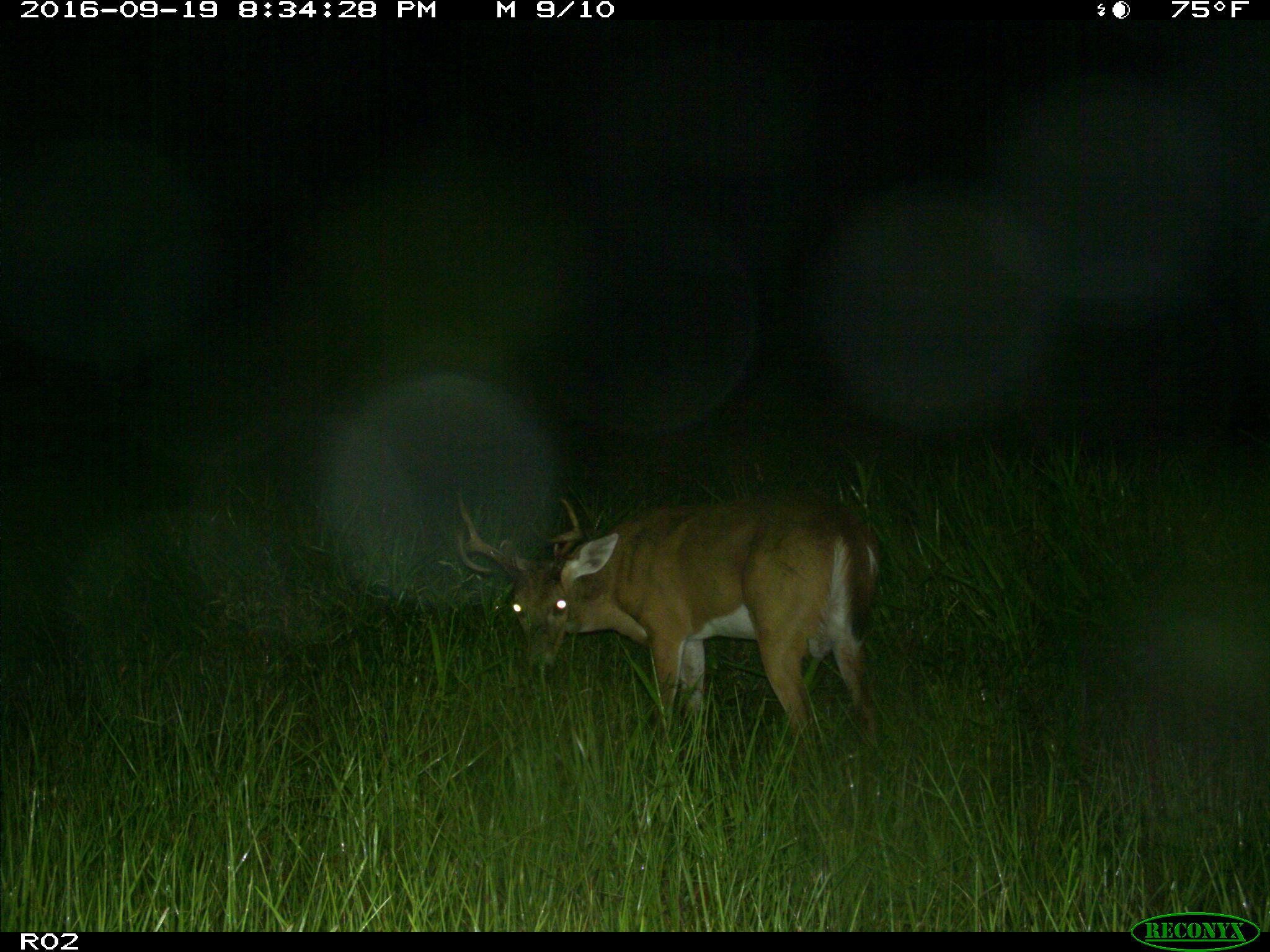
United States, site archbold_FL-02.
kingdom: Animalia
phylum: Chordata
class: Mammalia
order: Artiodactyla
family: Cervidae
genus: Odocoileus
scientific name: Odocoileus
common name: deer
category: unidentified deer